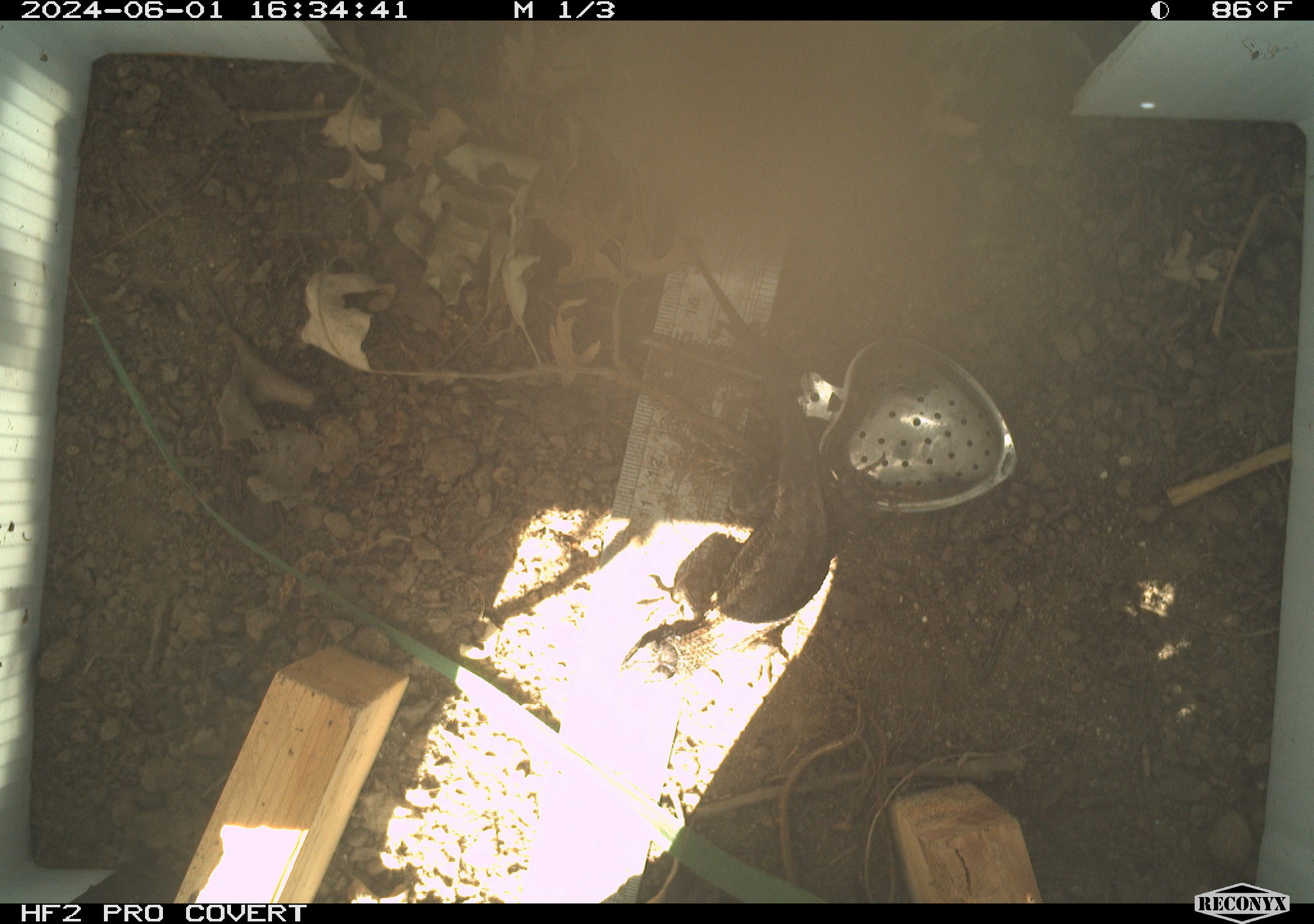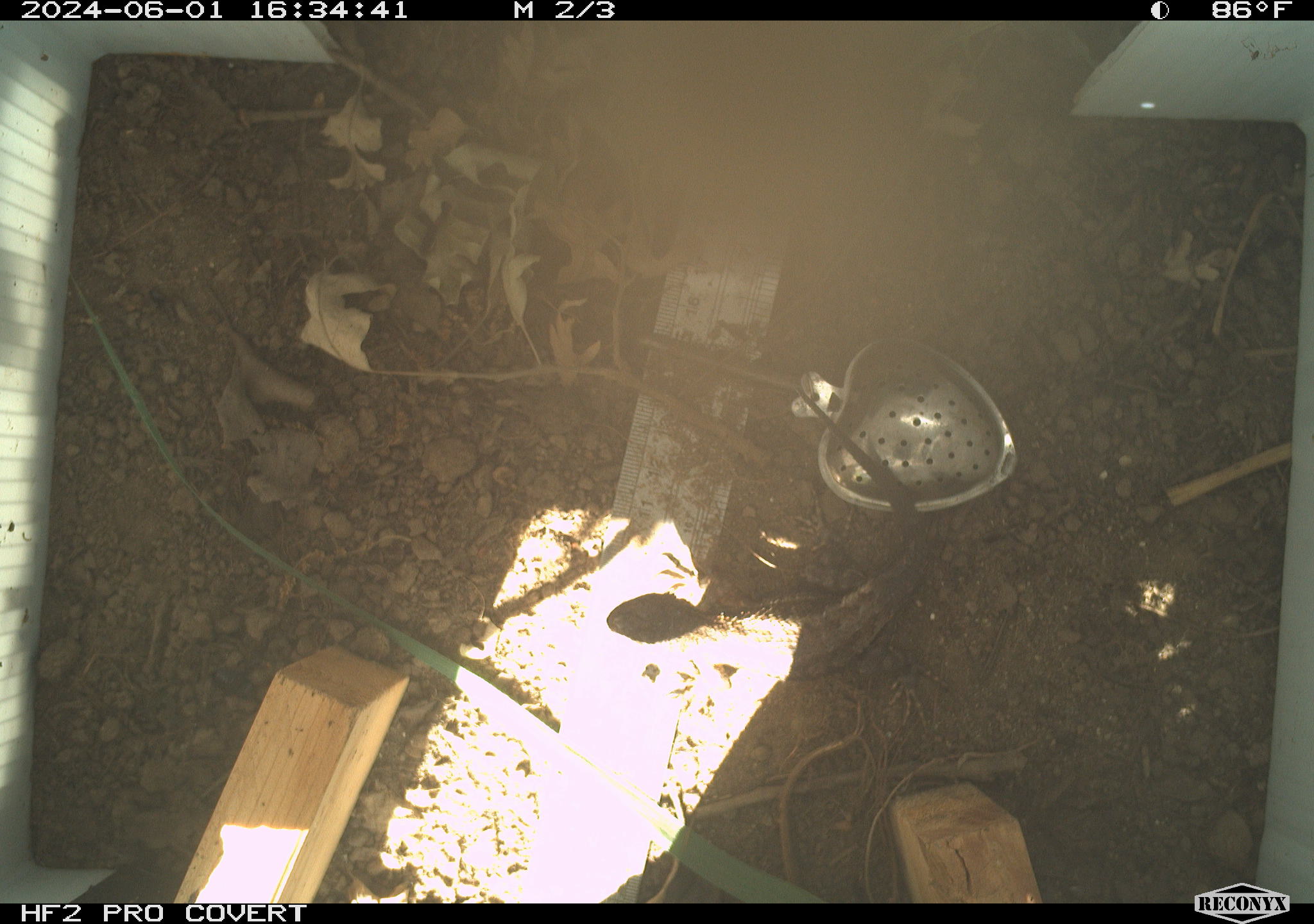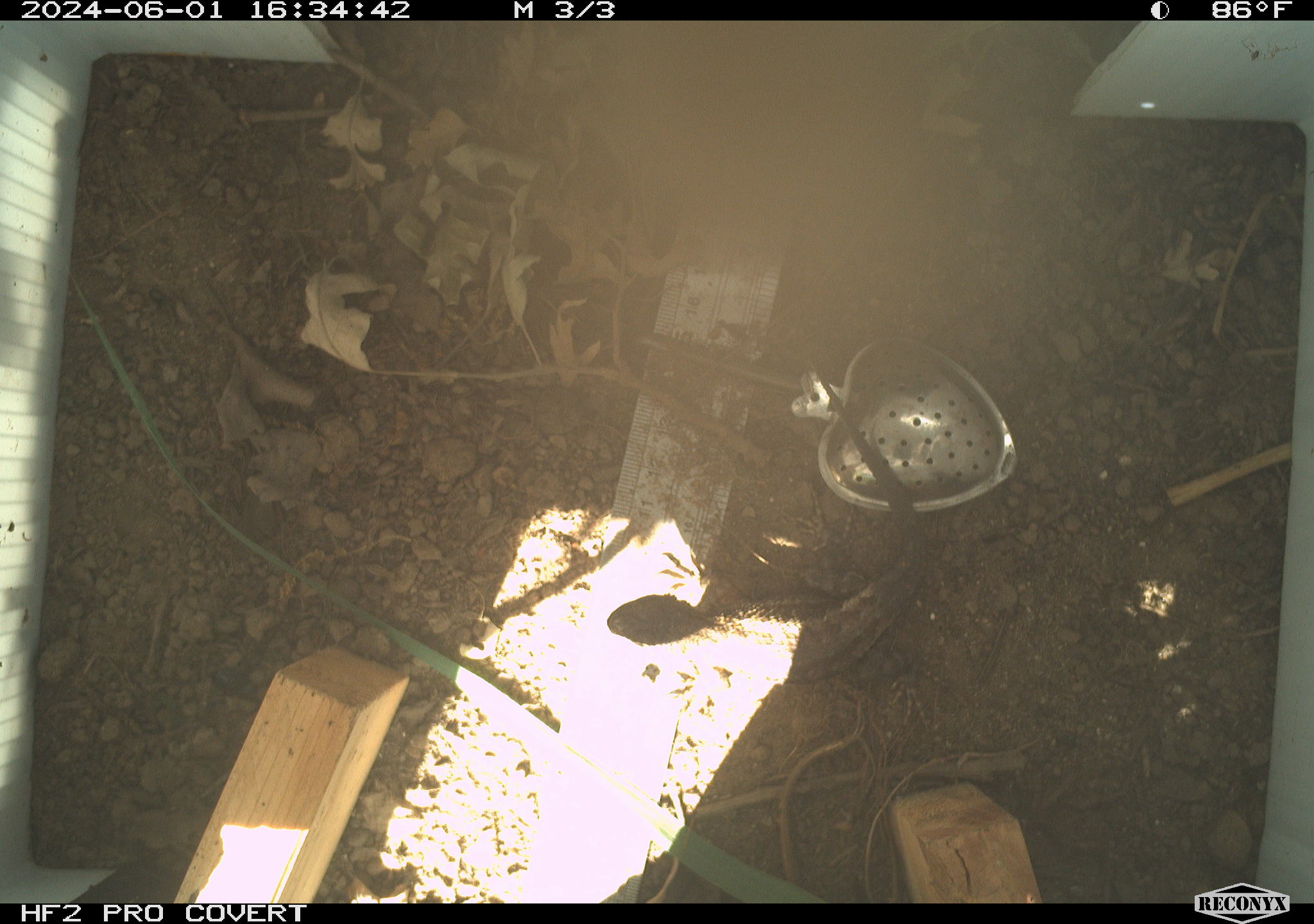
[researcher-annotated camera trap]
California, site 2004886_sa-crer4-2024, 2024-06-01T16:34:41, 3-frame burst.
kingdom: Animalia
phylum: Chordata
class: Reptilia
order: Squamata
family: Phrynosomatidae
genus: Sceloporus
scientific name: Sceloporus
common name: spiny lizards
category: sceloporus species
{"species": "sceloporus species (spiny lizards) (Sceloporus)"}